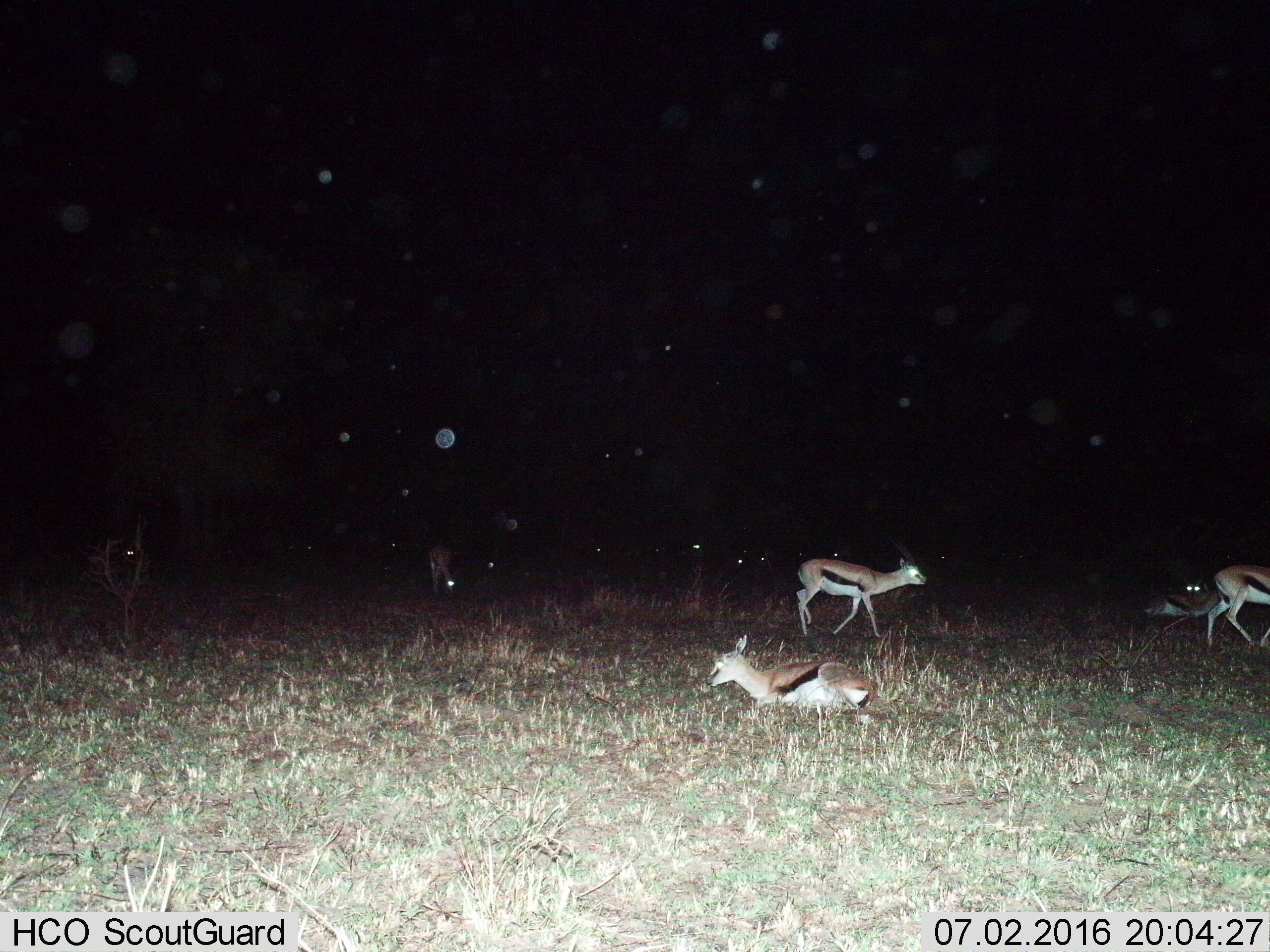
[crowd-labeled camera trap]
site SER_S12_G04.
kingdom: Animalia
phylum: Chordata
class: Mammalia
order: Artiodactyla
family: Bovidae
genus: Eudorcas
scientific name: Eudorcas thomsonii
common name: thomson's gazelle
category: gazellethomsons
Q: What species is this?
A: Gazellethomsons (thomson's gazelle) (Eudorcas thomsonii).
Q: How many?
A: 11-50.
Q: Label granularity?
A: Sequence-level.